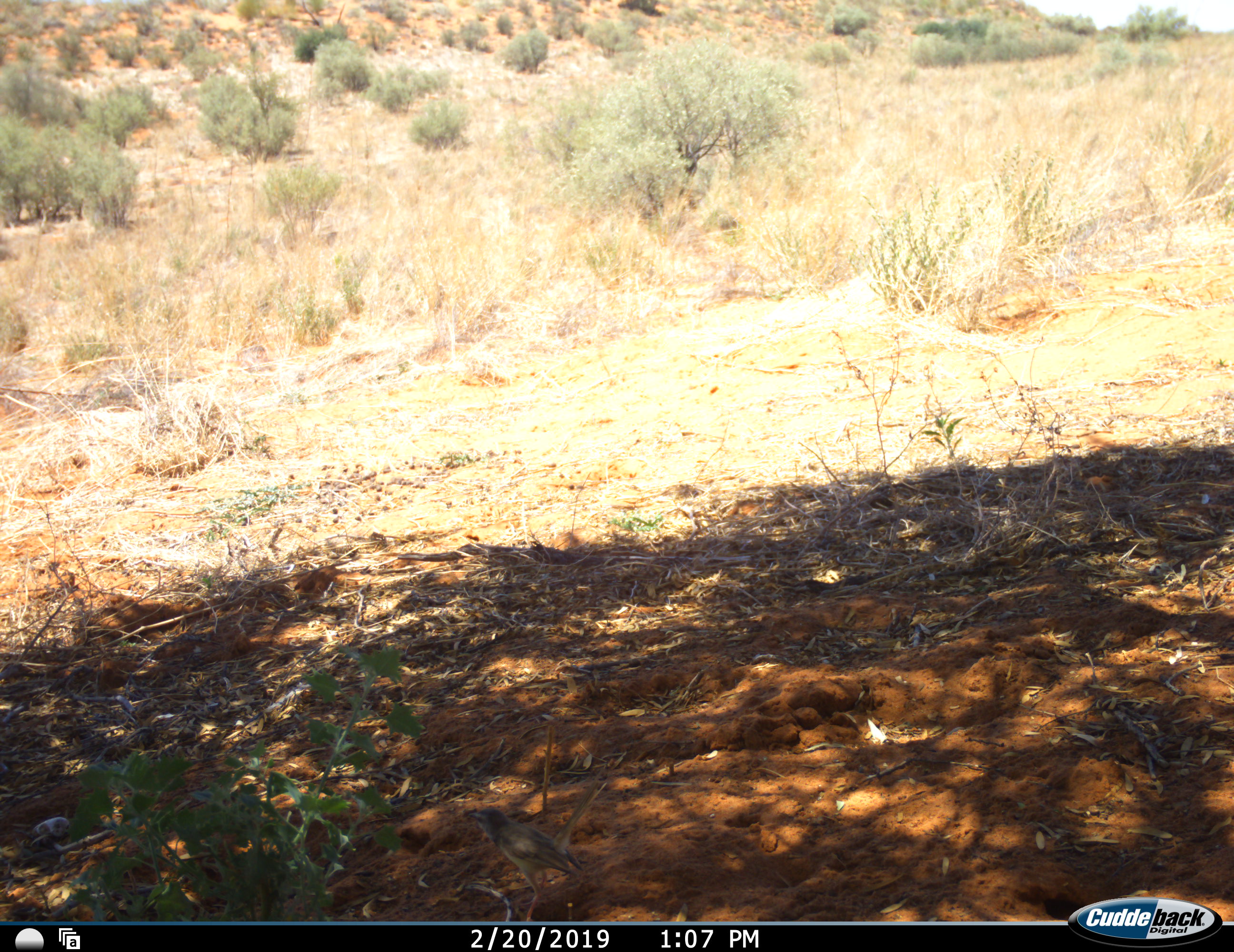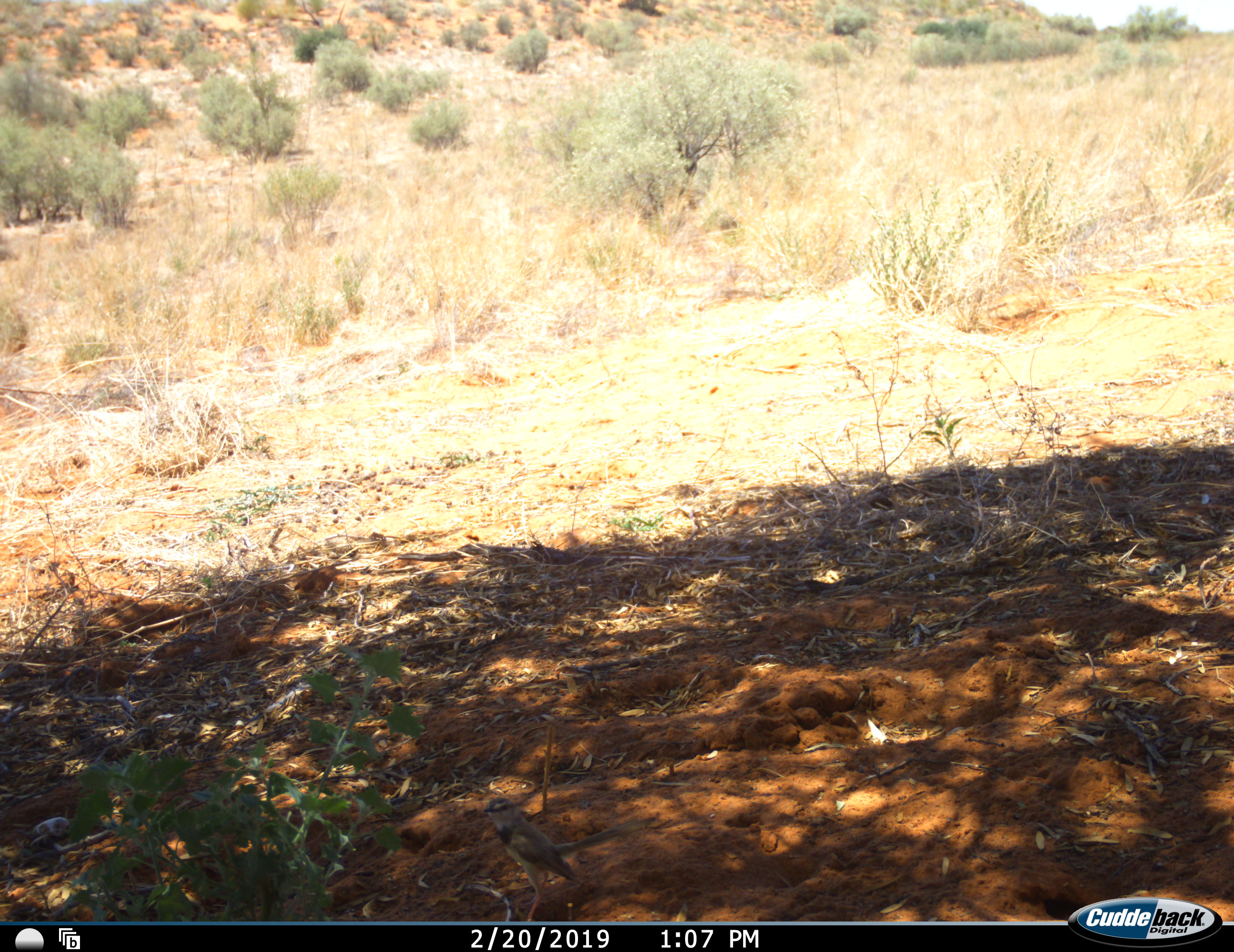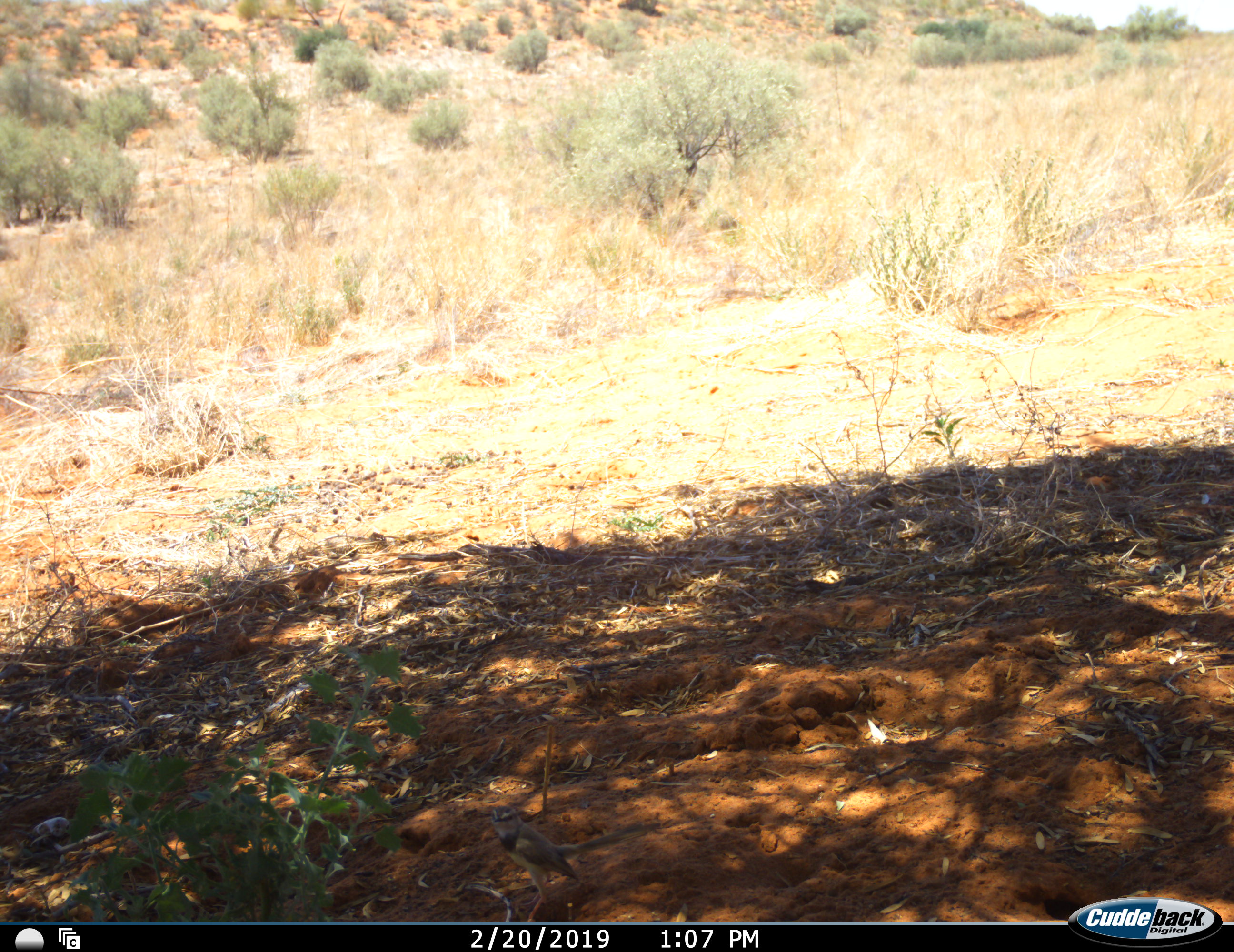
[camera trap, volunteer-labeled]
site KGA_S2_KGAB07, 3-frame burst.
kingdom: Animalia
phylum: Chordata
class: Aves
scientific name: Aves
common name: bird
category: birdother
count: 1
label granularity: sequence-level